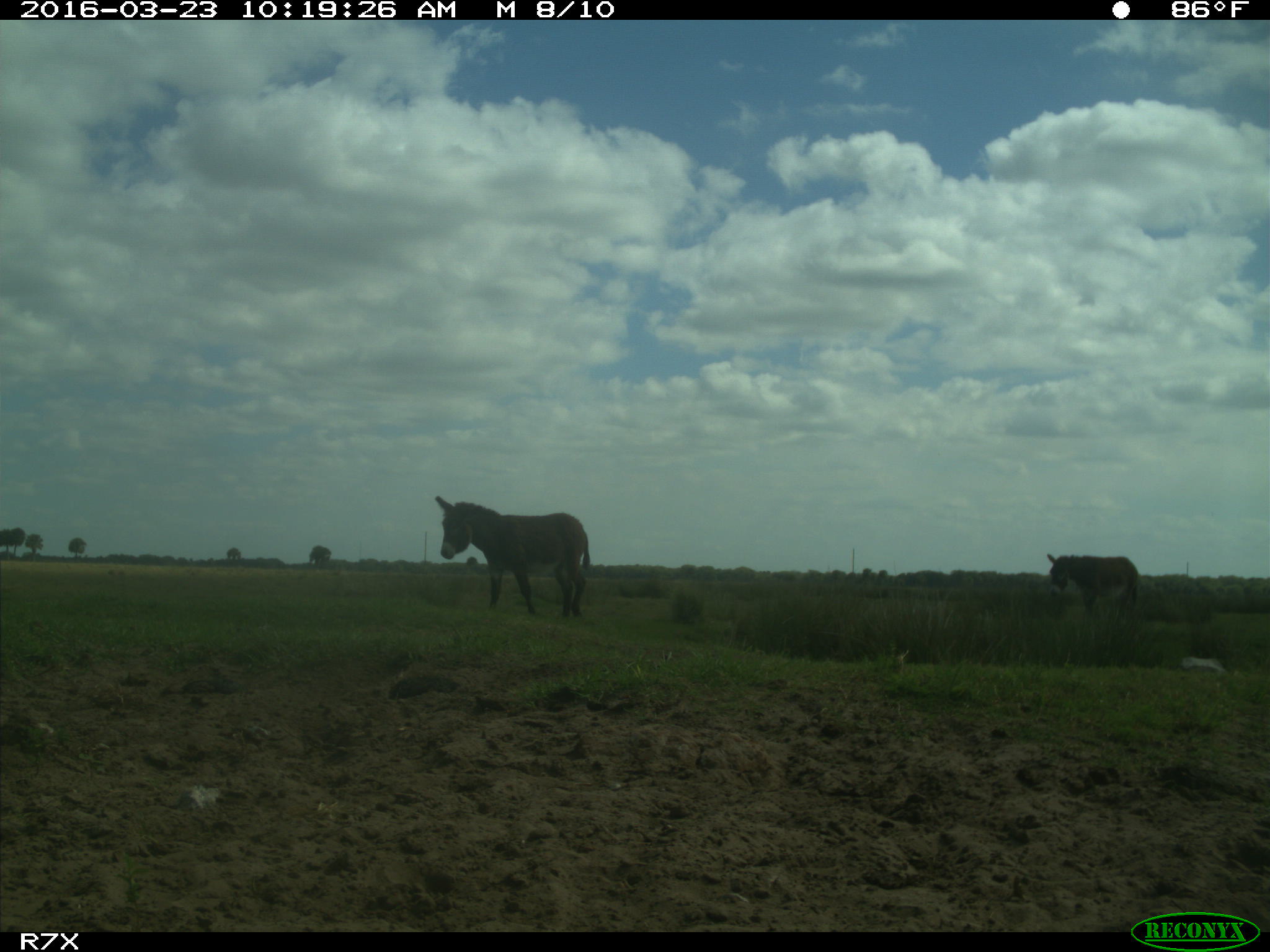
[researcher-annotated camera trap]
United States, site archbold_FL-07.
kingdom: Animalia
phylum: Chordata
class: Mammalia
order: Artiodactyla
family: Bovidae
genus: Bos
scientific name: Bos taurus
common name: domestic cow